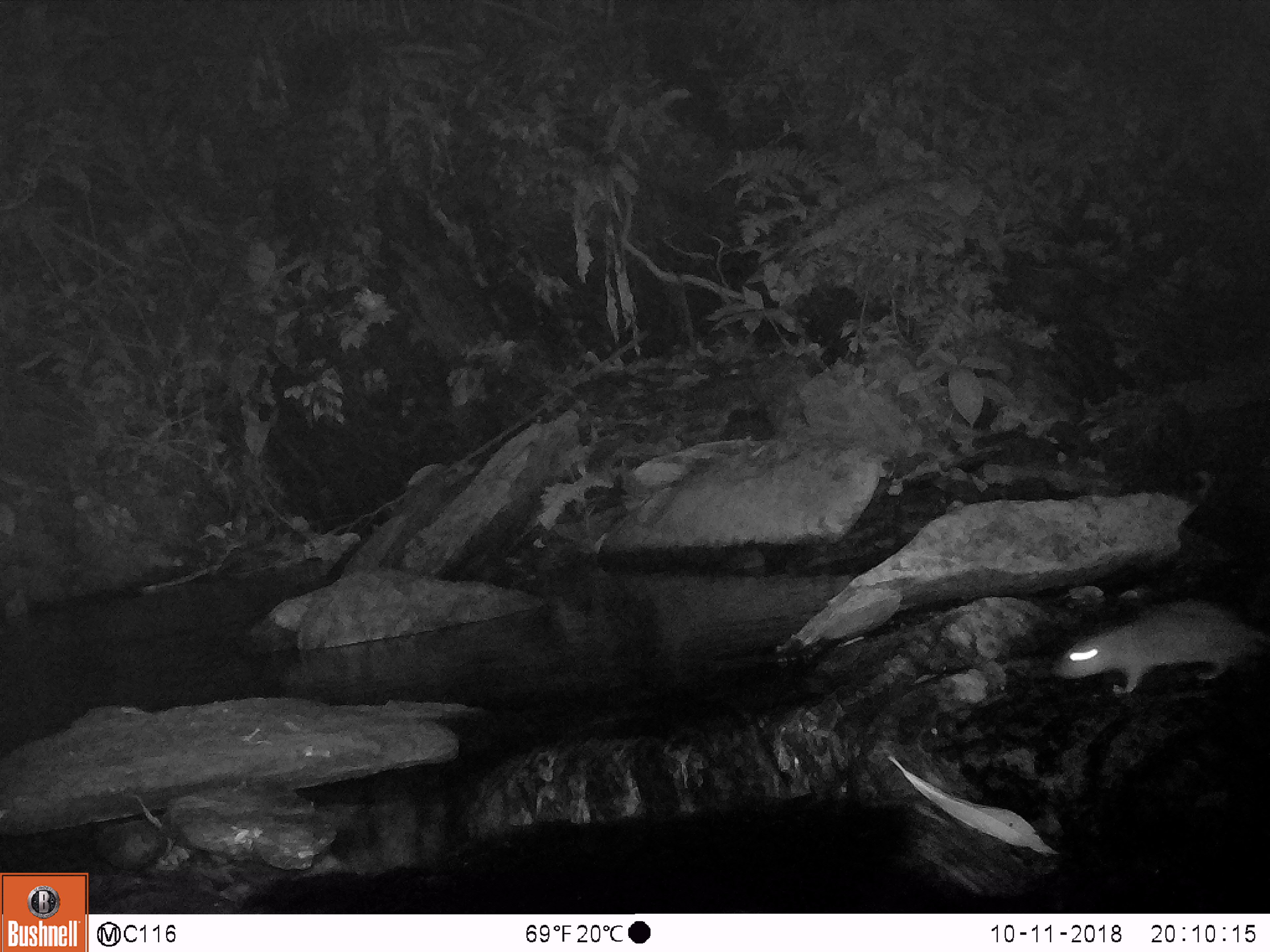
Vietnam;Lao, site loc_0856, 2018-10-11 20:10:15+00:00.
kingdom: Animalia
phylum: Chordata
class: Mammalia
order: Rodentia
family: Muridae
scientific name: Muridae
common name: old-world mice and rats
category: unidentified murid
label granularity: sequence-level